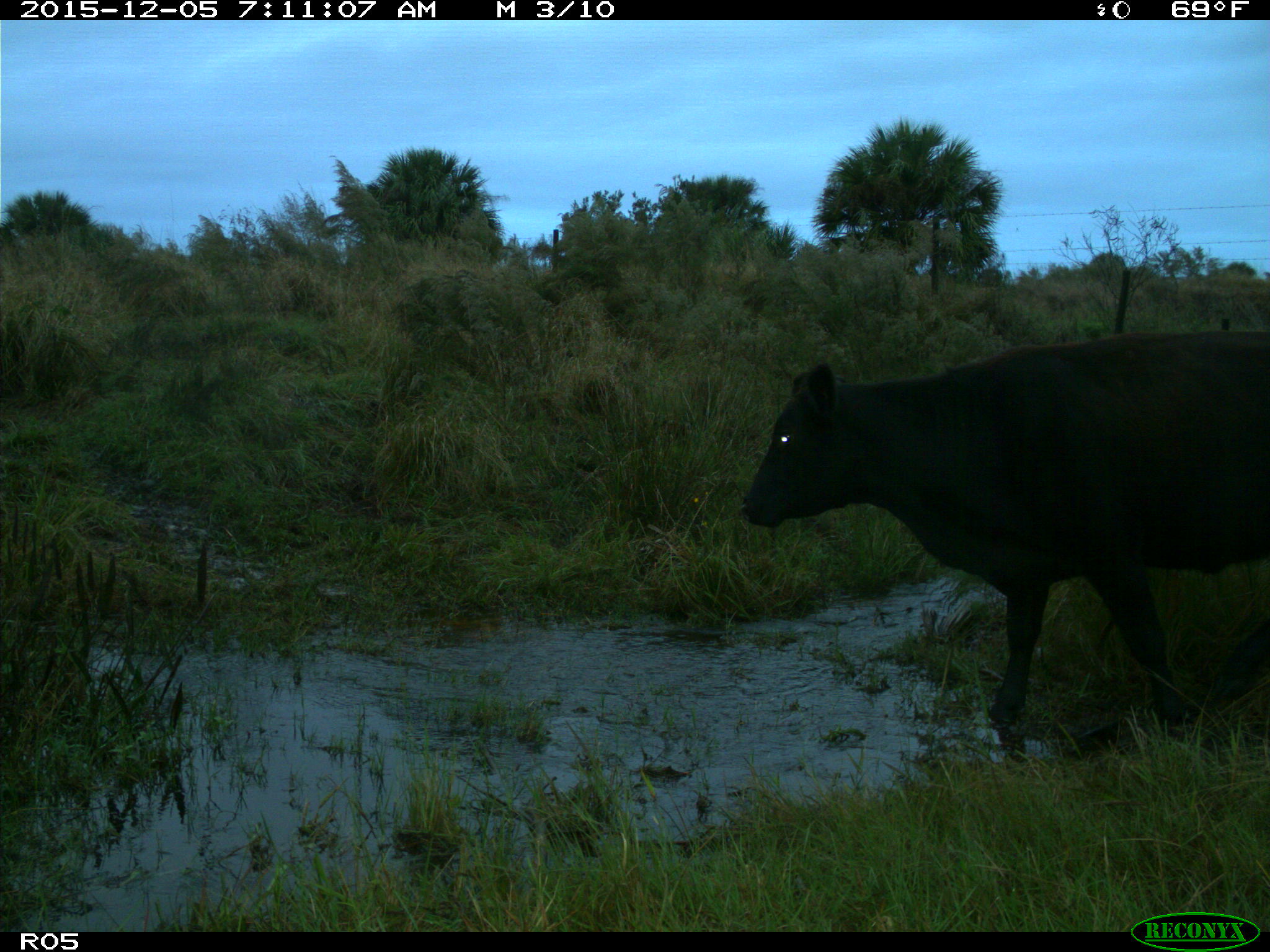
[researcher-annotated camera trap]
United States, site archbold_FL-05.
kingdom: Animalia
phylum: Chordata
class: Mammalia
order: Artiodactyla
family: Bovidae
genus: Bos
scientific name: Bos taurus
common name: domestic cow